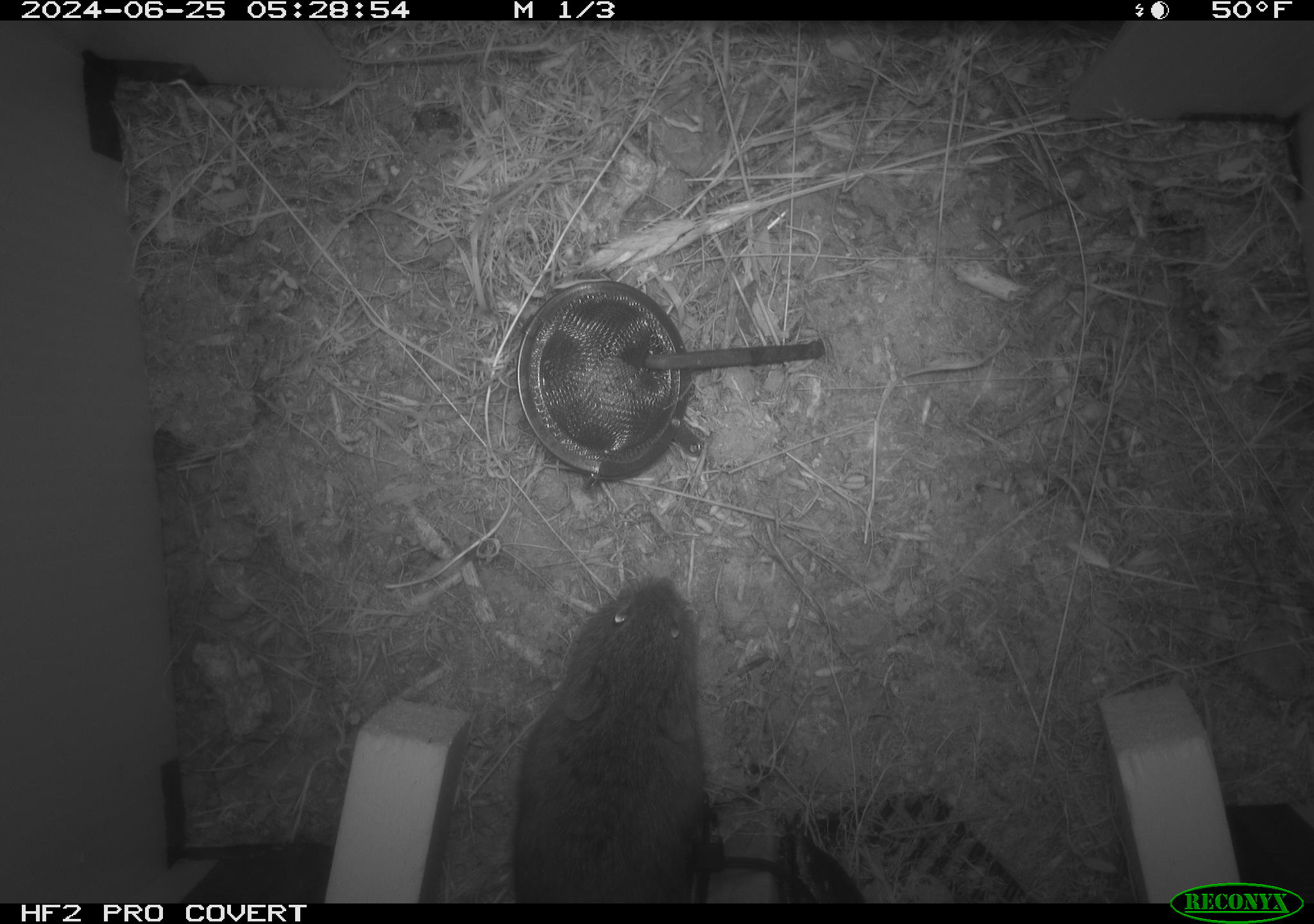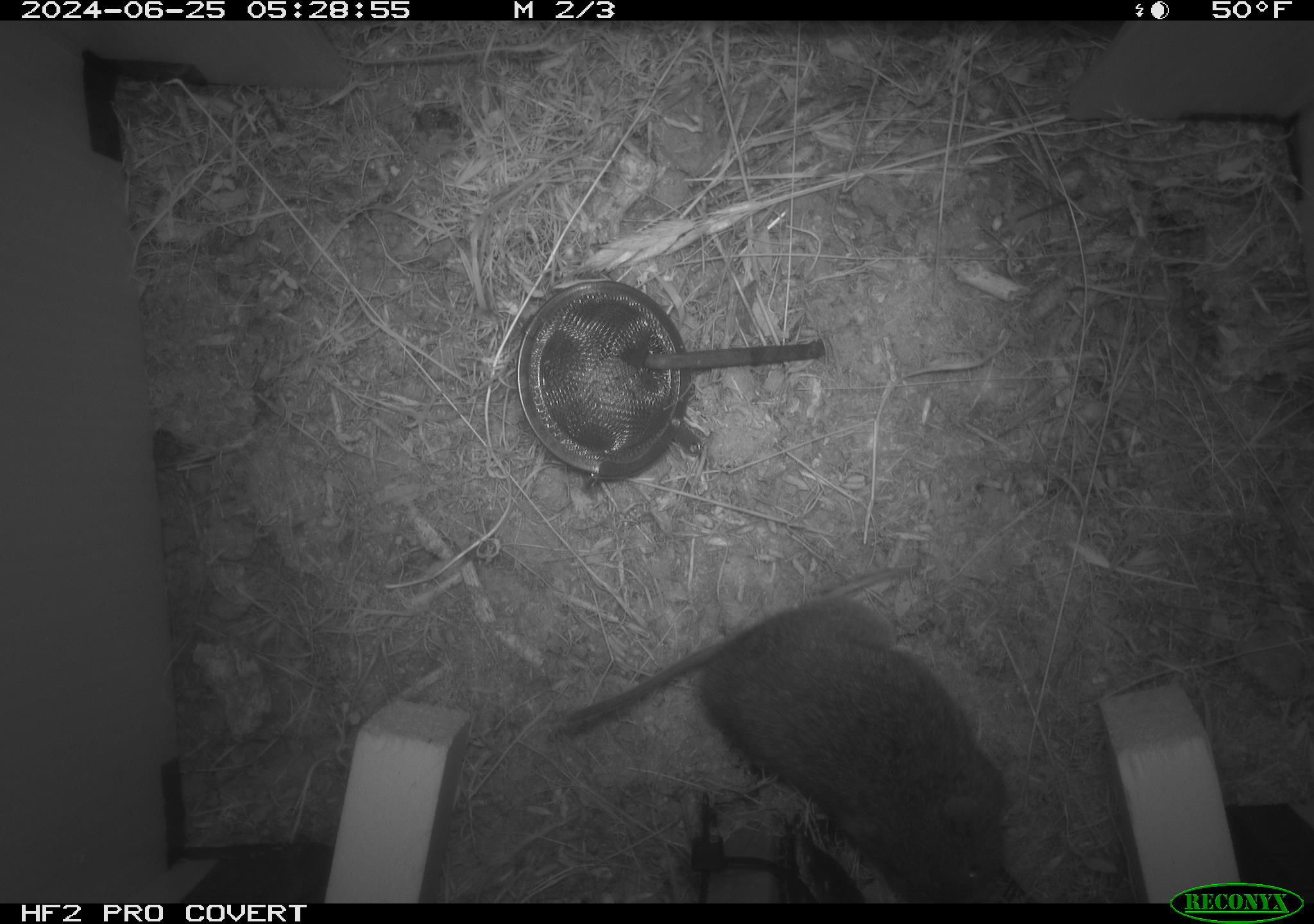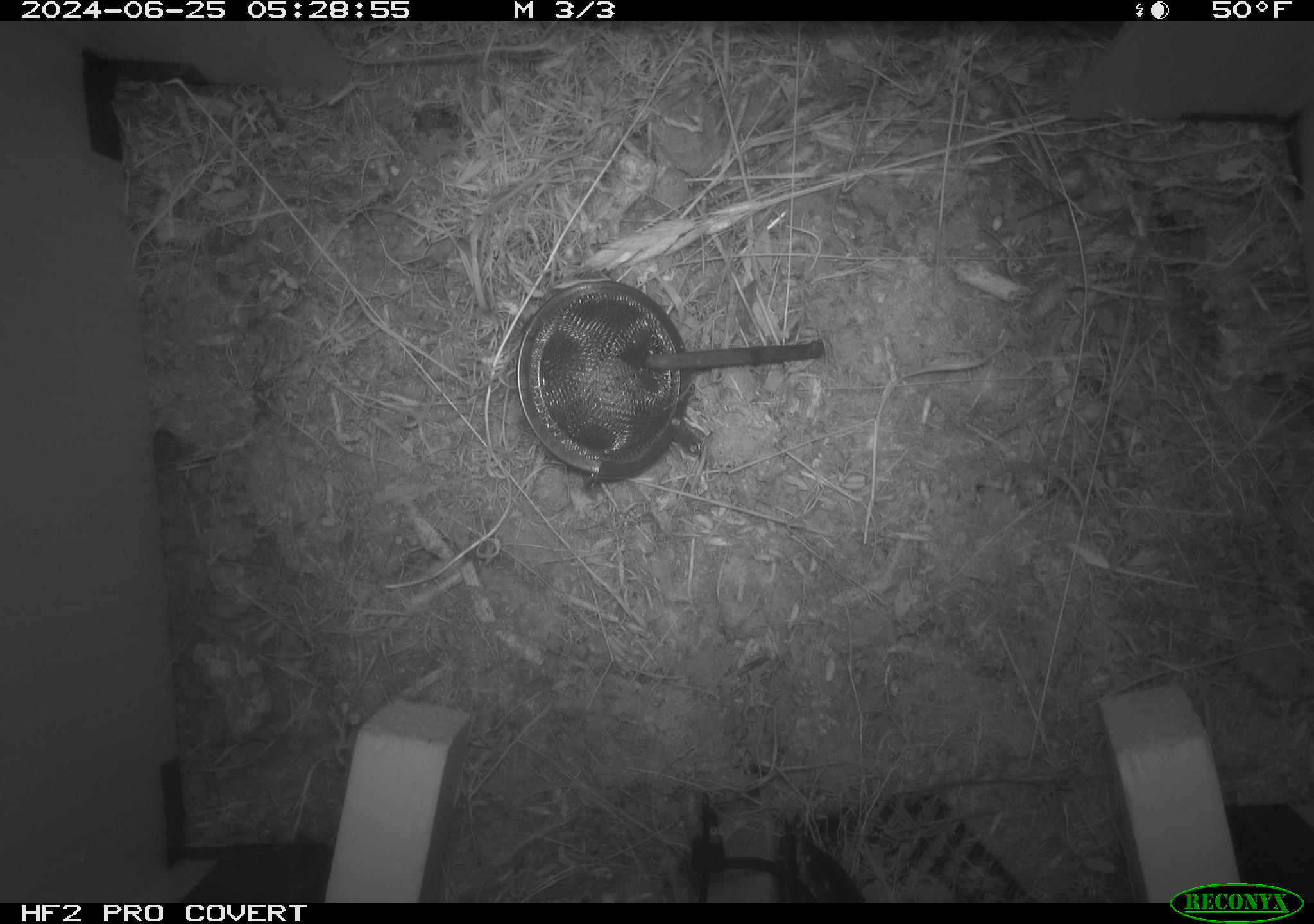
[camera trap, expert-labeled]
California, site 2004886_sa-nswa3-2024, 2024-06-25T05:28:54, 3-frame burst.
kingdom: Animalia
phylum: Chordata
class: Mammalia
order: Rodentia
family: Cricetidae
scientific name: Arvicolinae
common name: voles, lemmings, and muskrats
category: arvicolinae subfamily